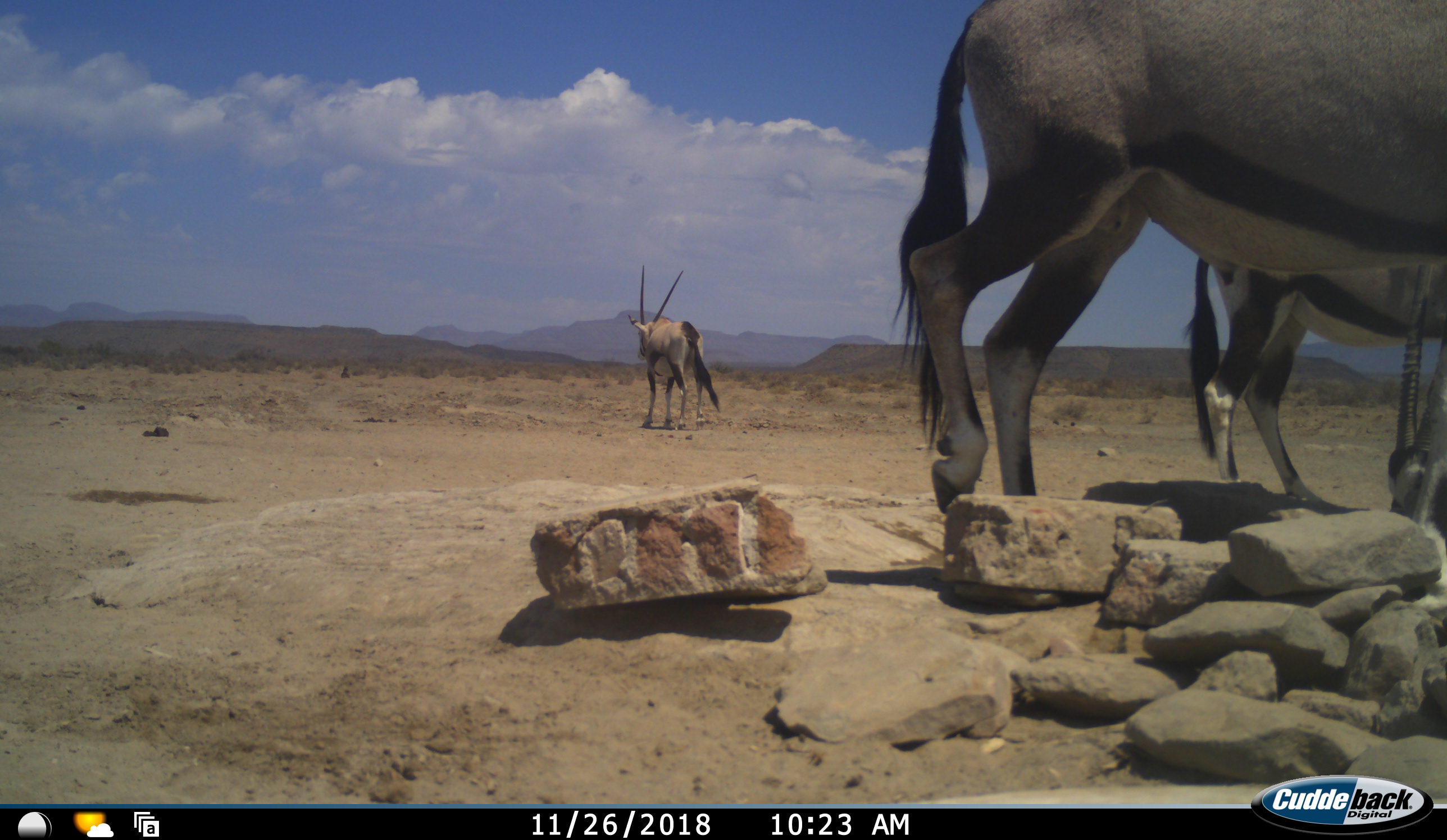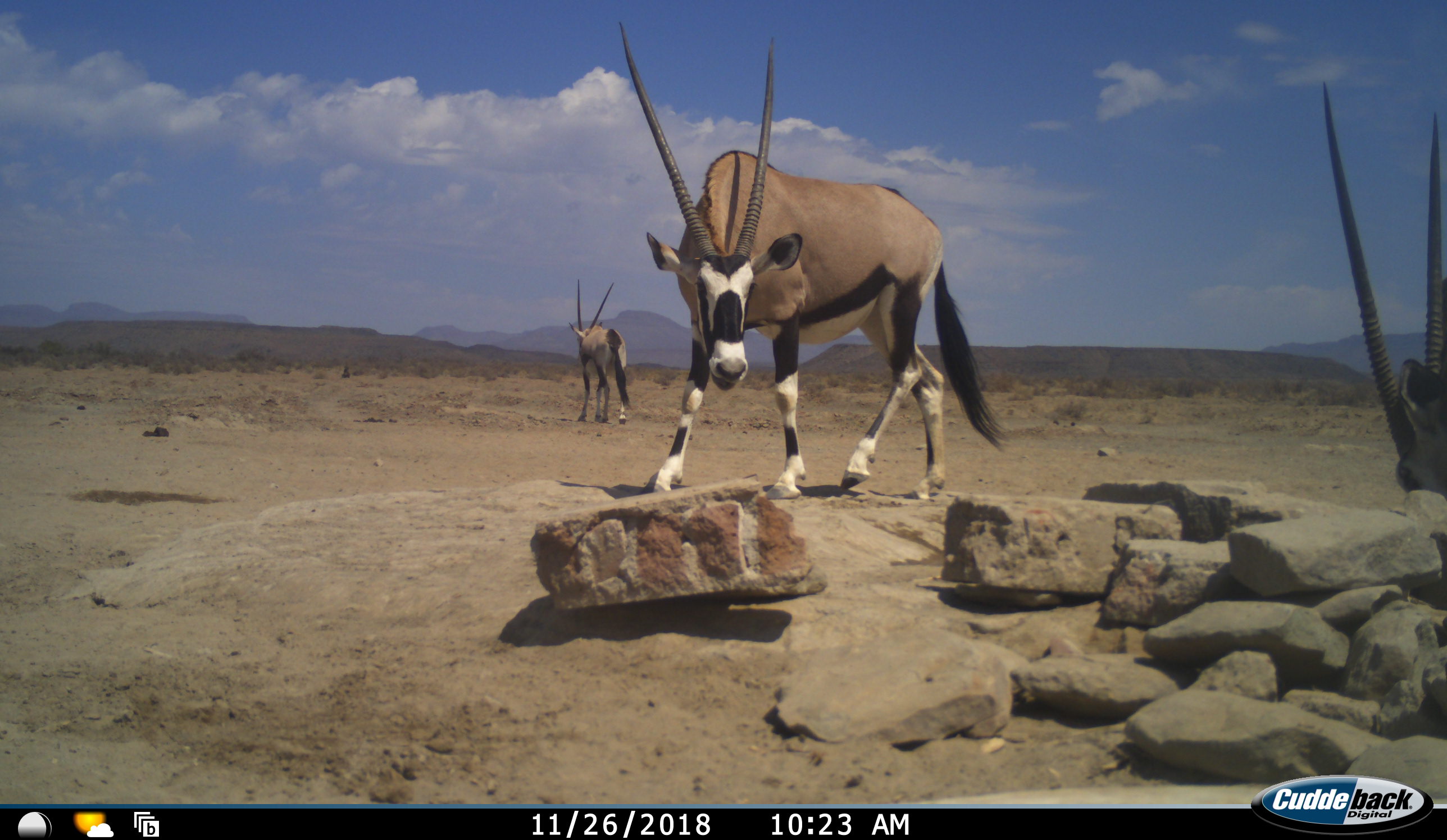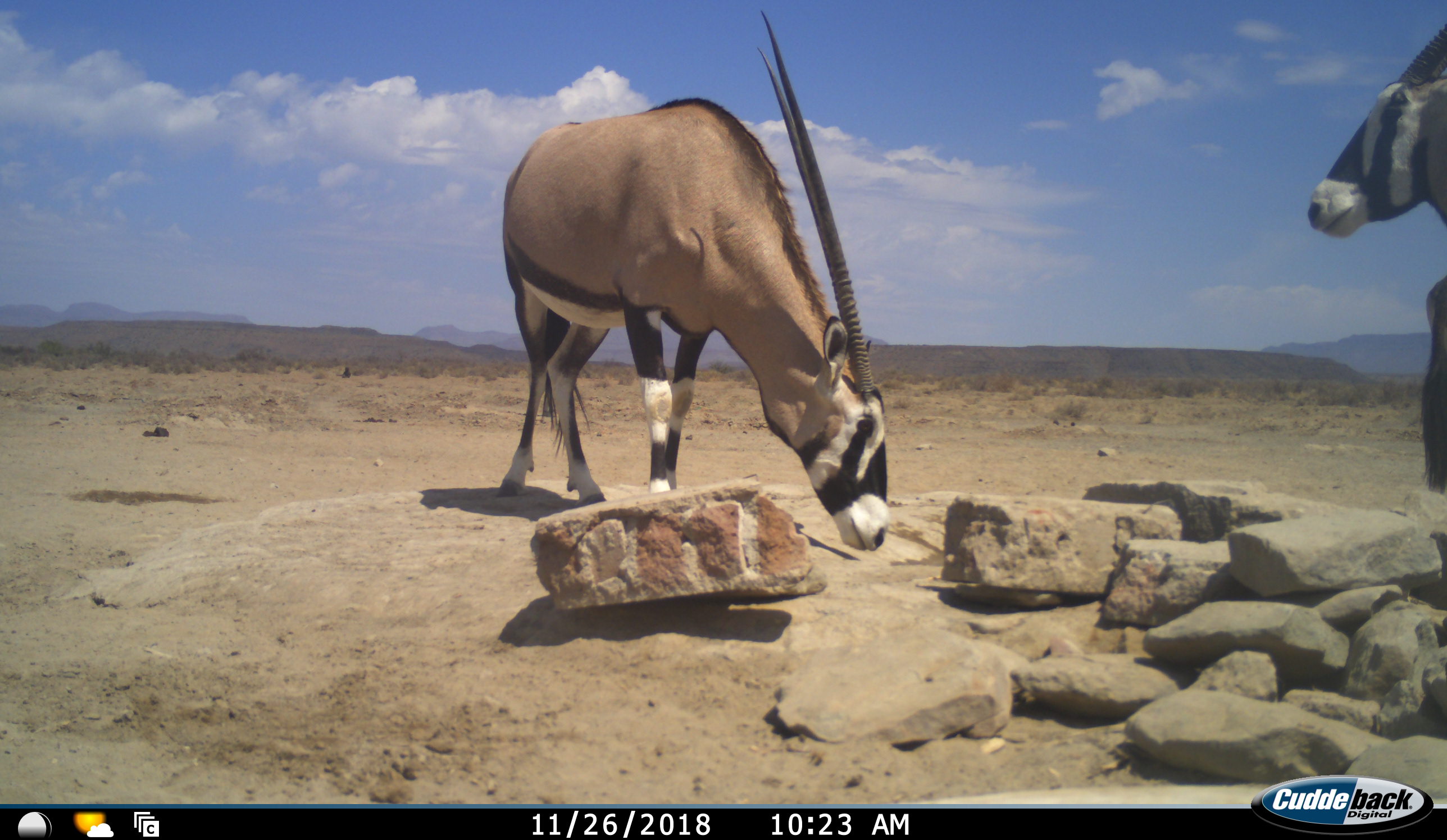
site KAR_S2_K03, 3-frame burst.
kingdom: Animalia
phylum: Chordata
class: Mammalia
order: Artiodactyla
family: Bovidae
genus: Oryx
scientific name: Oryx gazella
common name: gemsbok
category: oryx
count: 3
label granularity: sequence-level